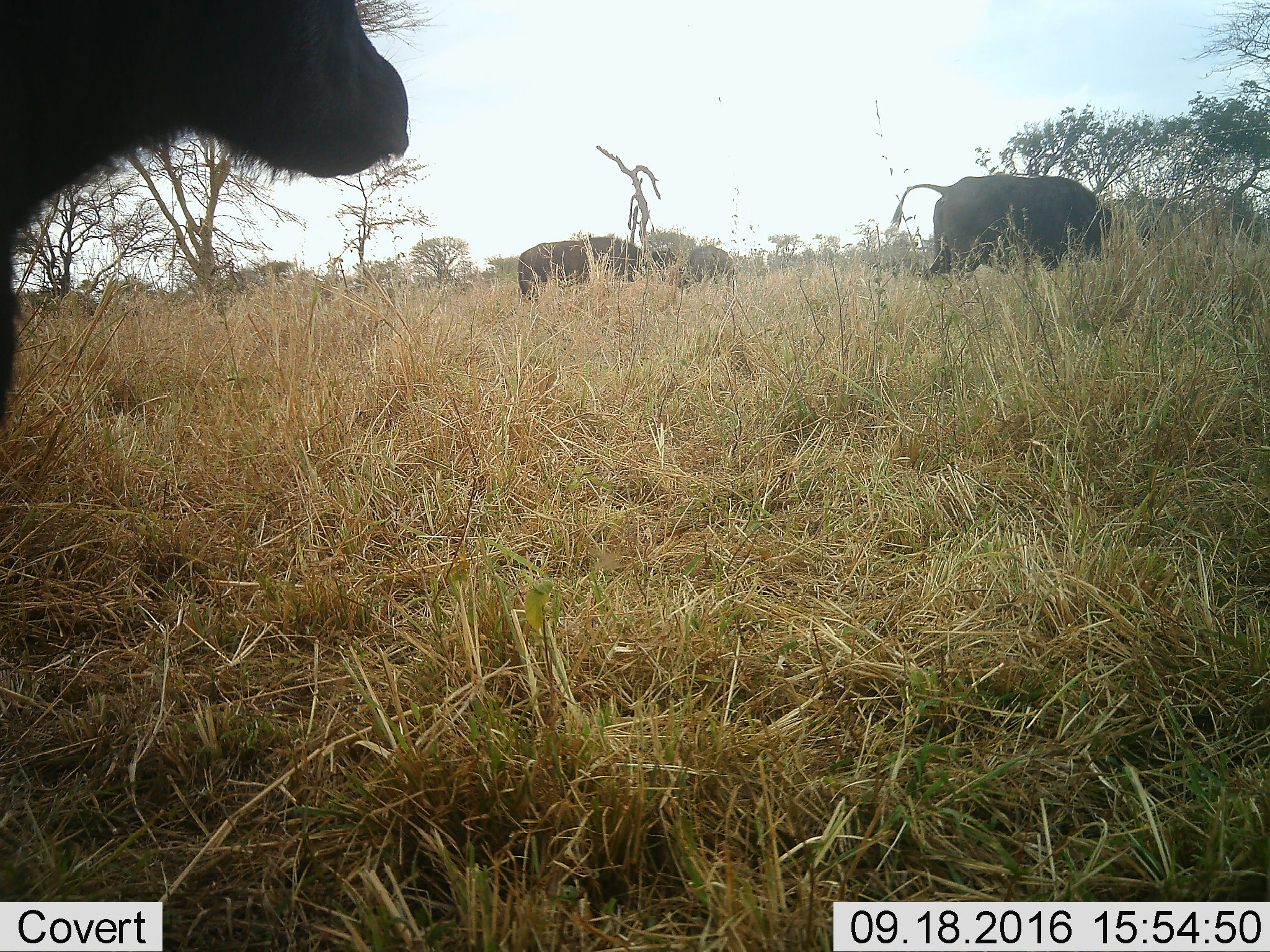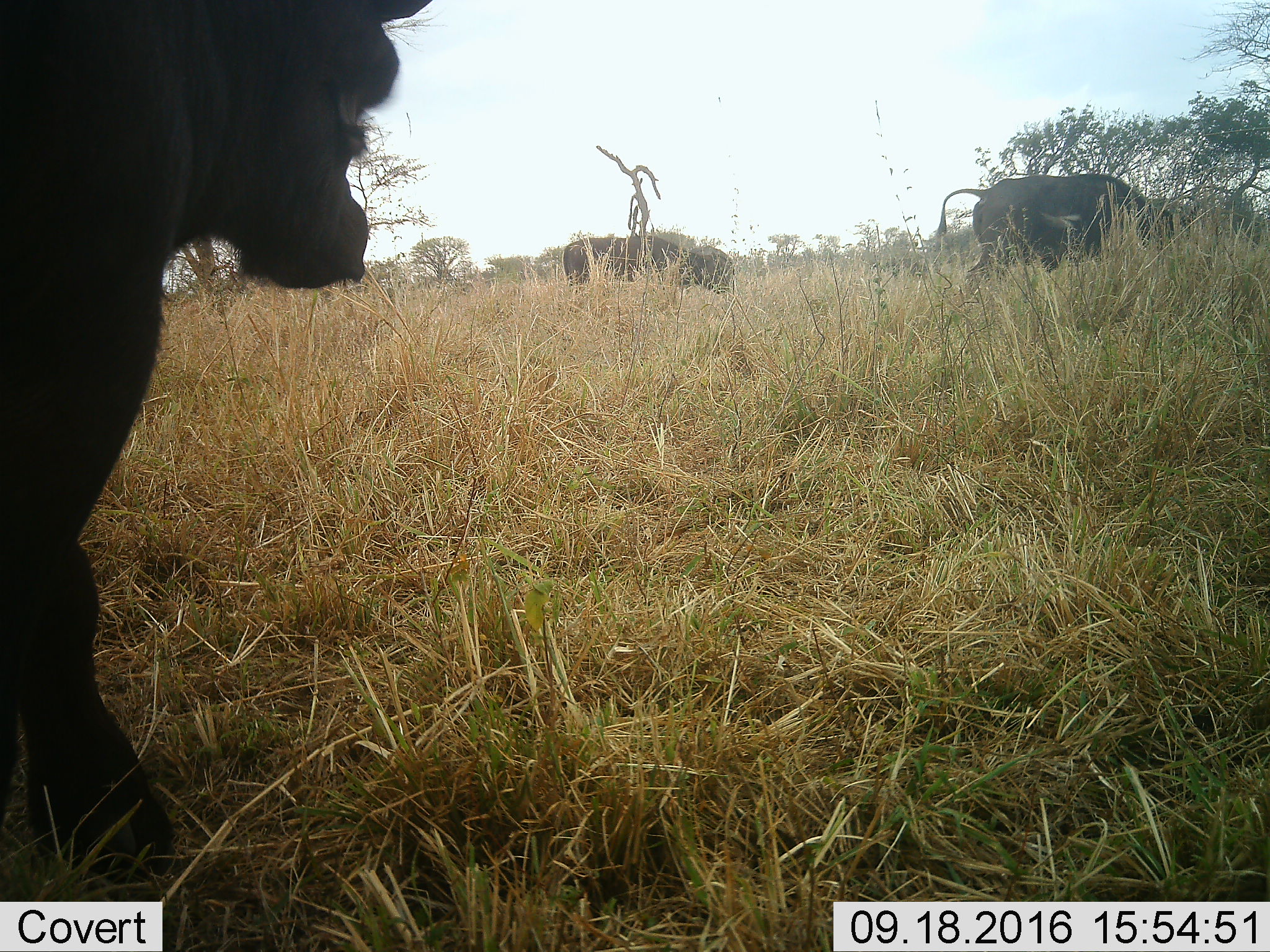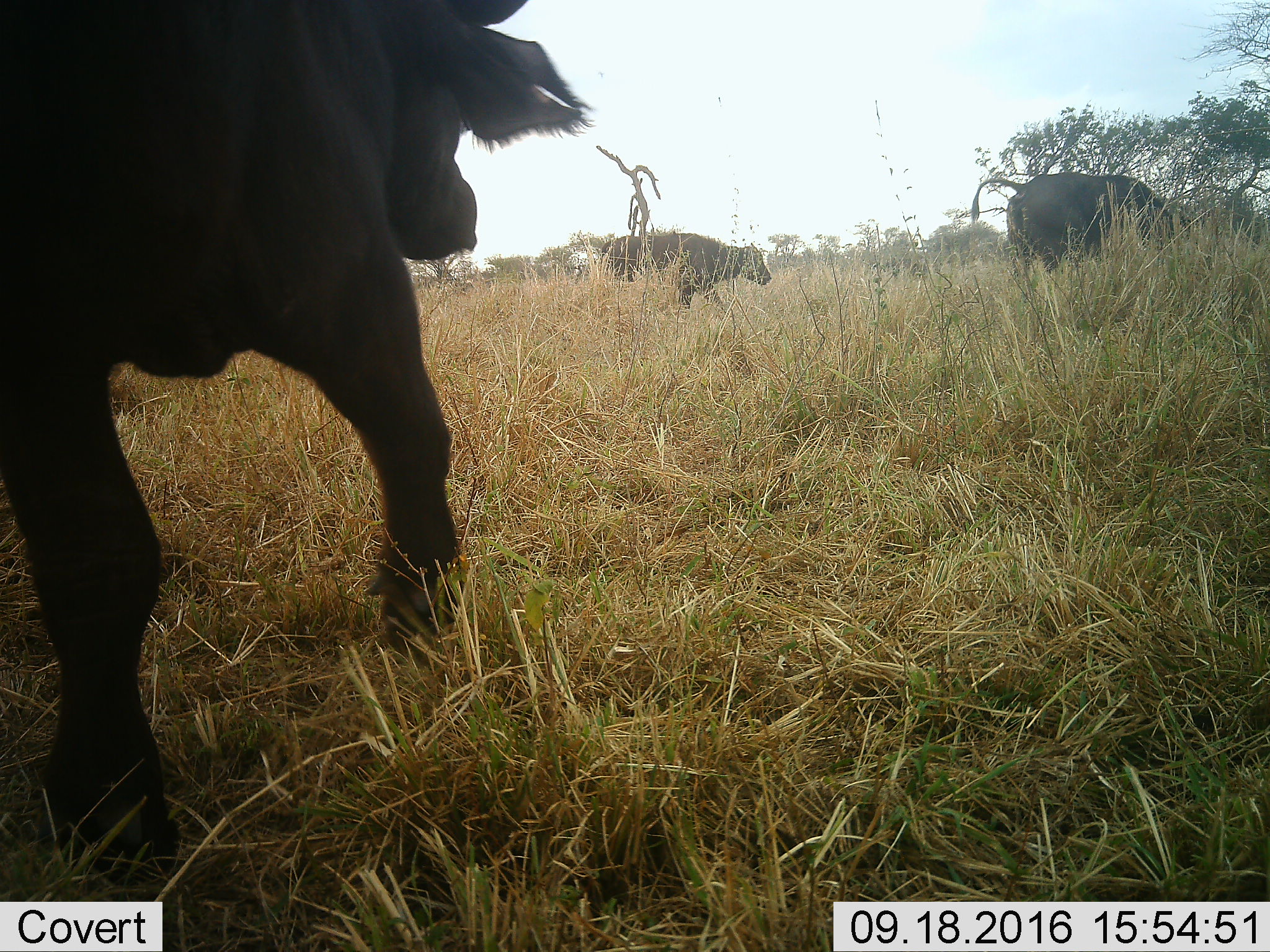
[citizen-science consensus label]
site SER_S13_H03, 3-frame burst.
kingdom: Animalia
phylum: Chordata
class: Mammalia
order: Artiodactyla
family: Bovidae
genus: Syncerus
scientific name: Syncerus caffer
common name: african buffalo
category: buffalo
Buffalo (african buffalo) (Syncerus caffer), count 4. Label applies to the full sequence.